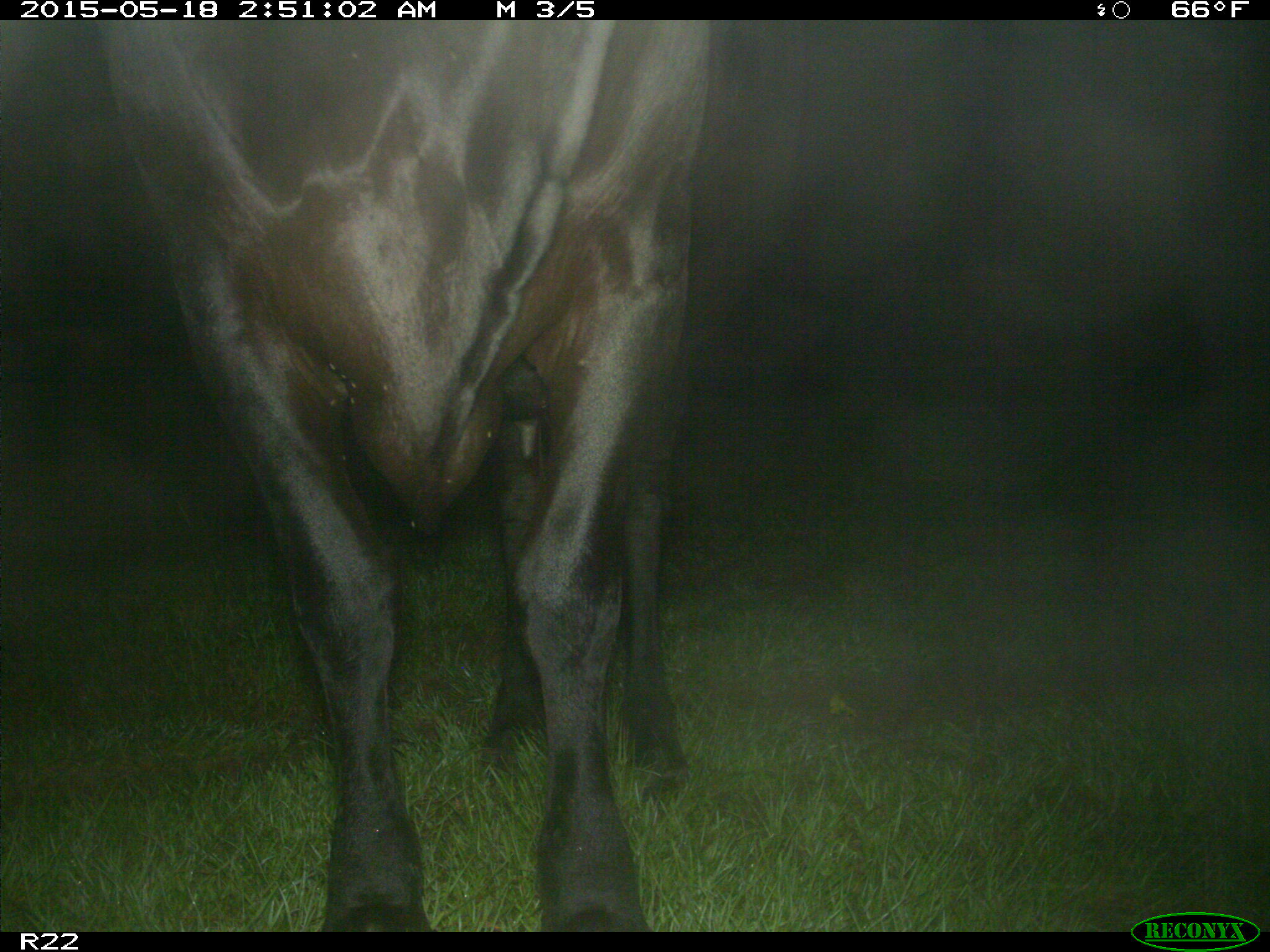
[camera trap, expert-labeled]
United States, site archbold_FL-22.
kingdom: Animalia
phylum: Chordata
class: Mammalia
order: Artiodactyla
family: Bovidae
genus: Bos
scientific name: Bos taurus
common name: domestic cow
Bos taurus (domestic cow).